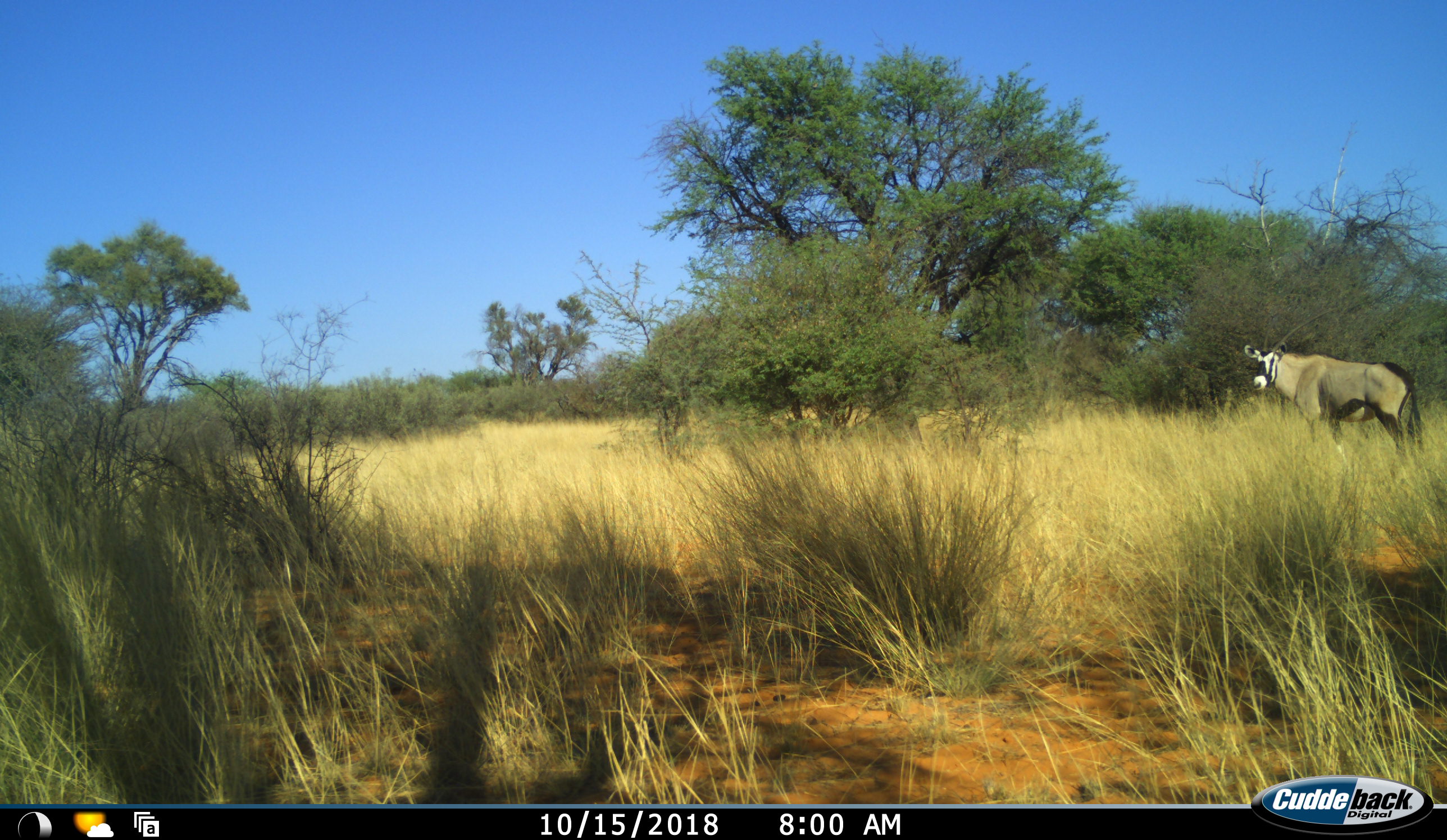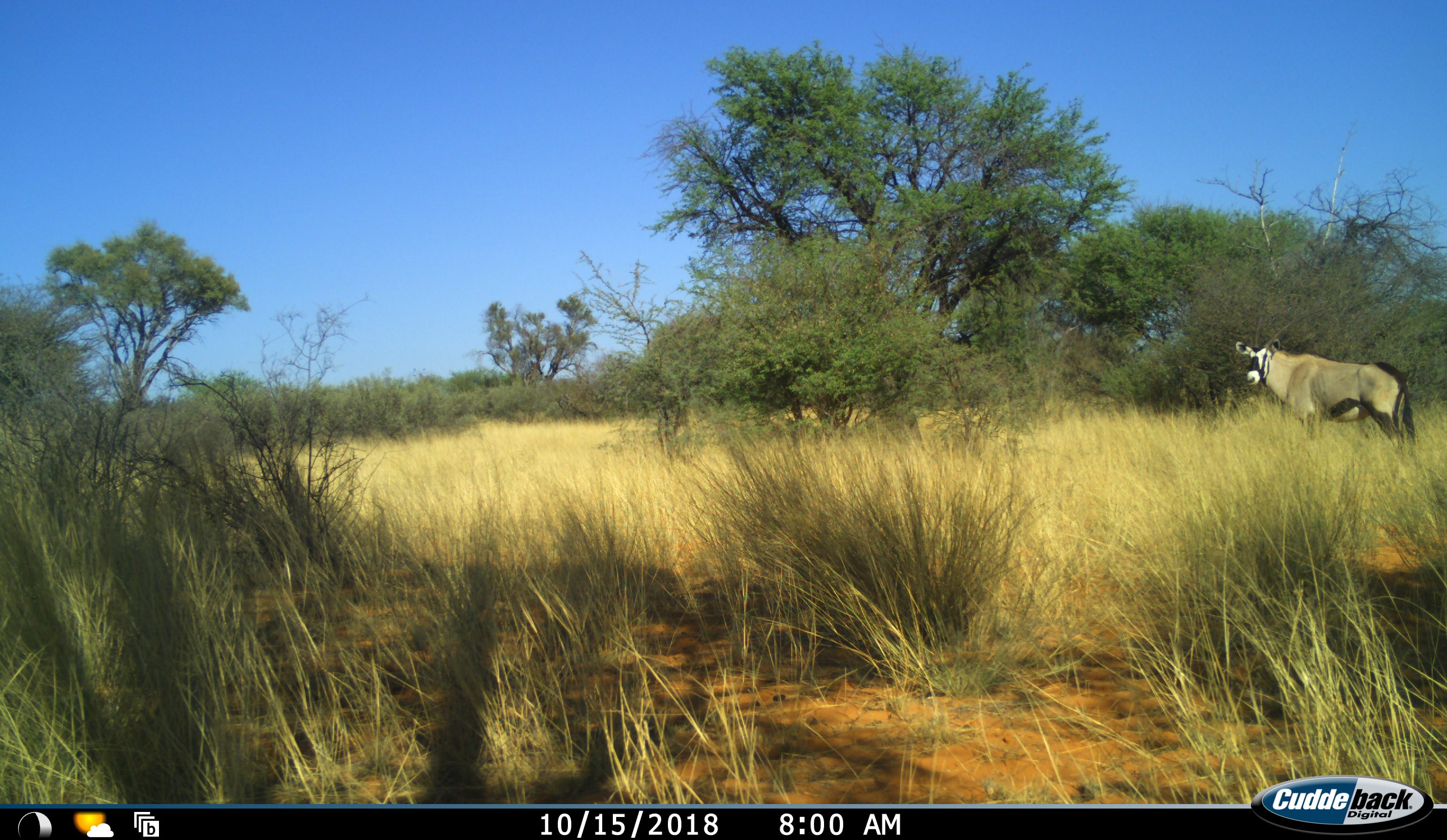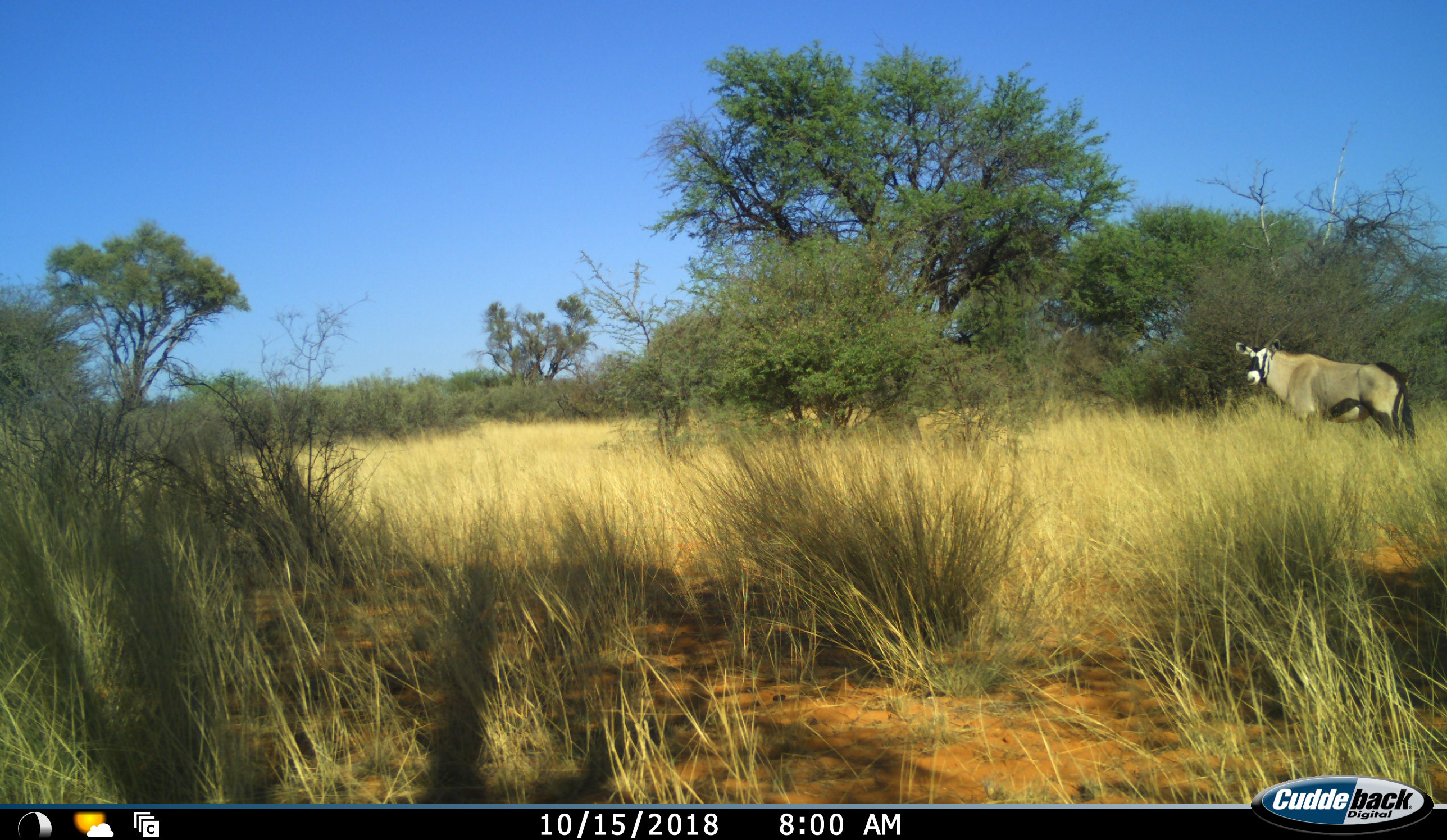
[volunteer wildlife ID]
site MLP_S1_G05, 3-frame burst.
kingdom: Animalia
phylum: Chordata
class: Mammalia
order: Artiodactyla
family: Bovidae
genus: Oryx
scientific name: Oryx gazella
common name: gemsbok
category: oryx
Oryx (gemsbok) (Oryx gazella), count 1. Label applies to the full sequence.